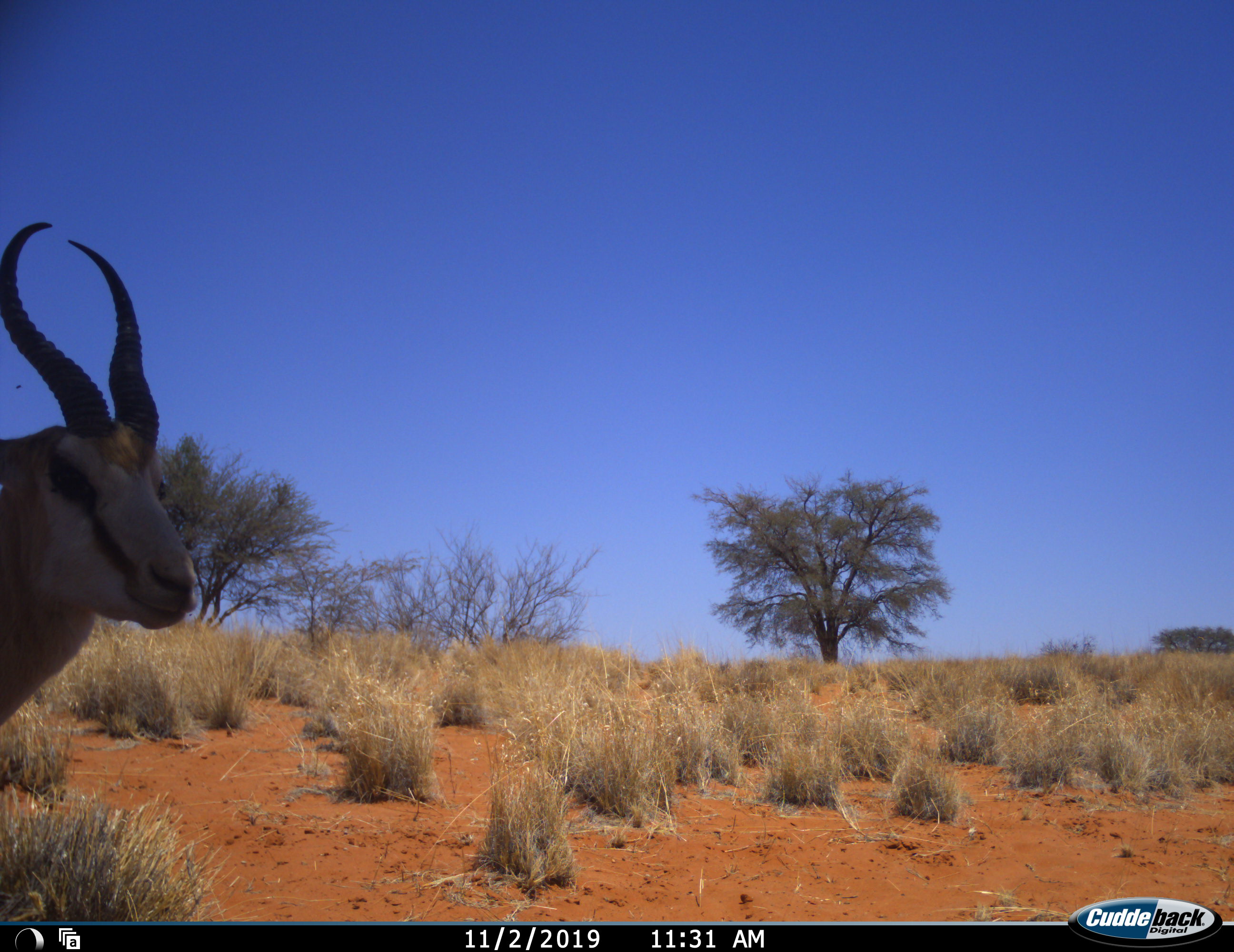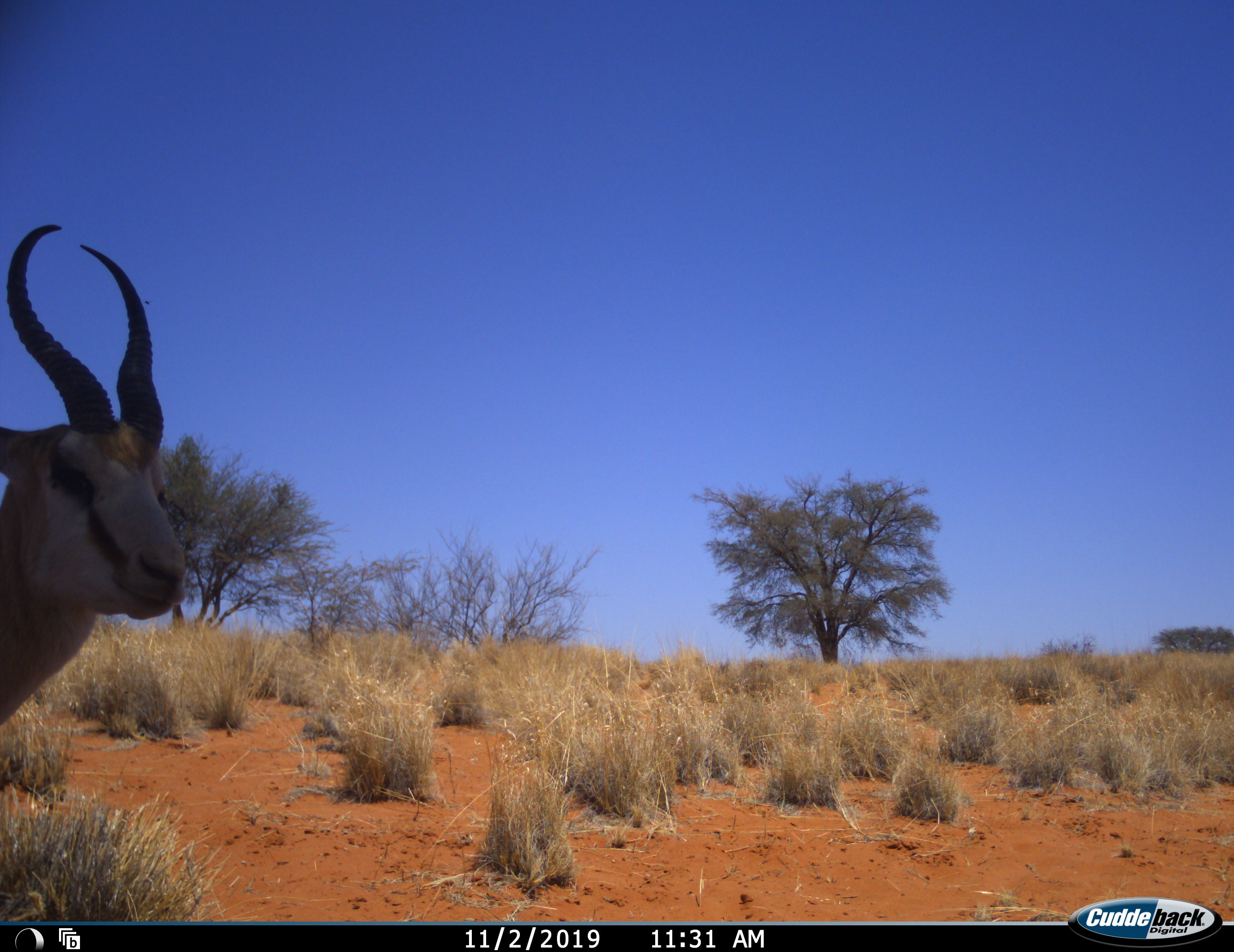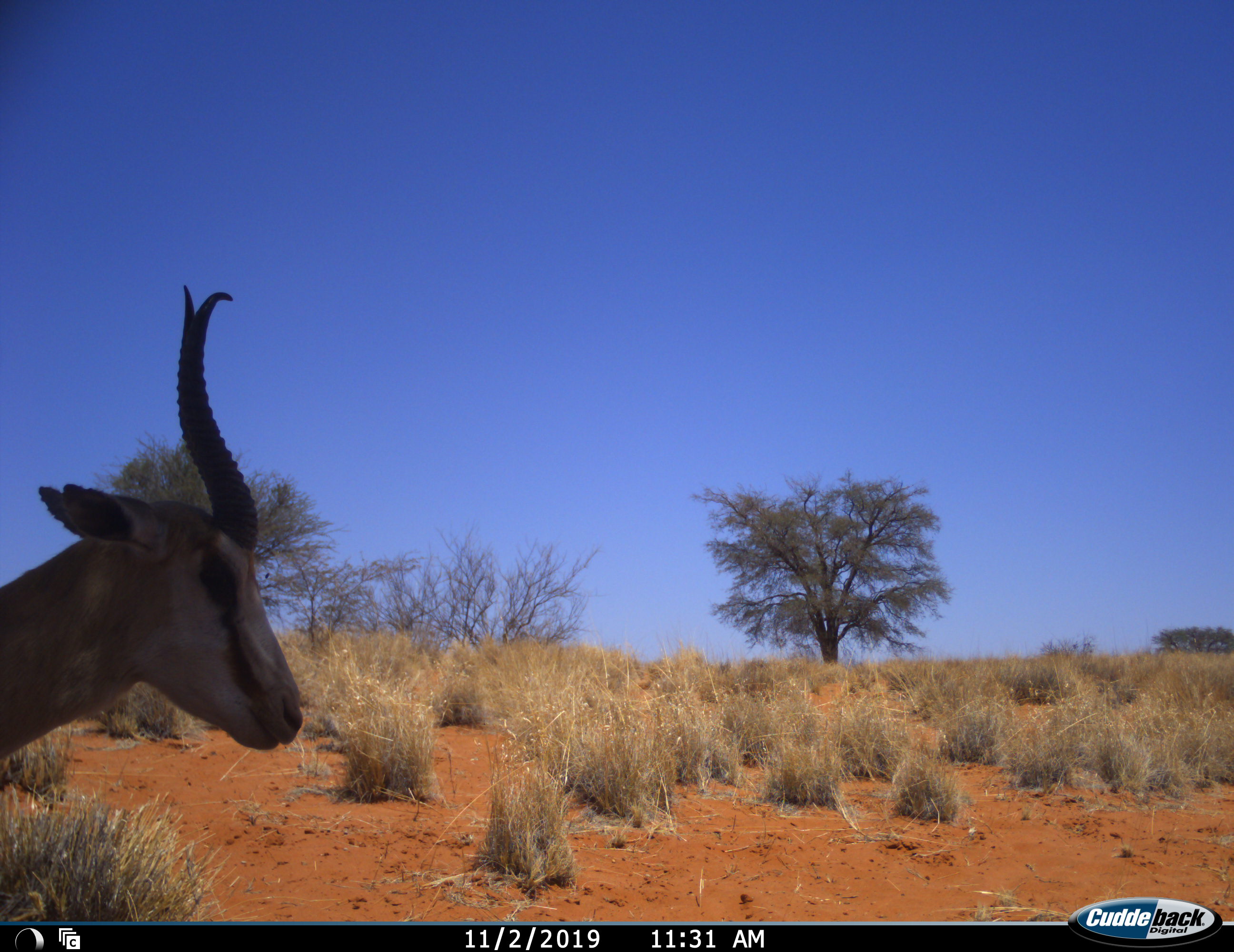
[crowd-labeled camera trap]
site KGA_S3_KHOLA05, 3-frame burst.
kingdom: Animalia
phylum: Chordata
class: Mammalia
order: Artiodactyla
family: Bovidae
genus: Antidorcas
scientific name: Antidorcas marsupialis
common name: springbok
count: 1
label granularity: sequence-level